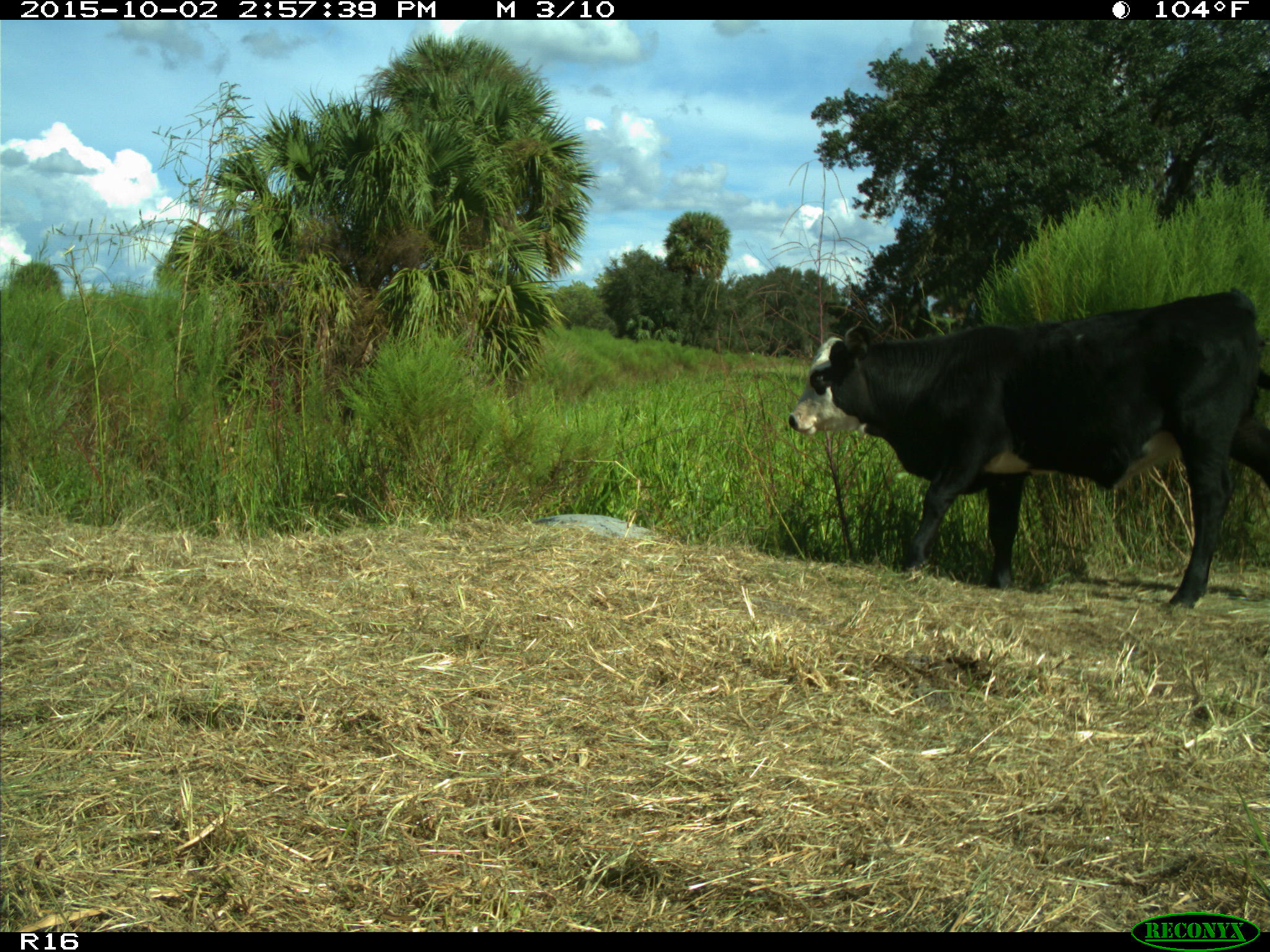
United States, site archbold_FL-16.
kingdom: Animalia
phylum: Chordata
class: Mammalia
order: Artiodactyla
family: Bovidae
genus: Bos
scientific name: Bos taurus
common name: domestic cow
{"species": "Bos taurus (domestic cow)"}